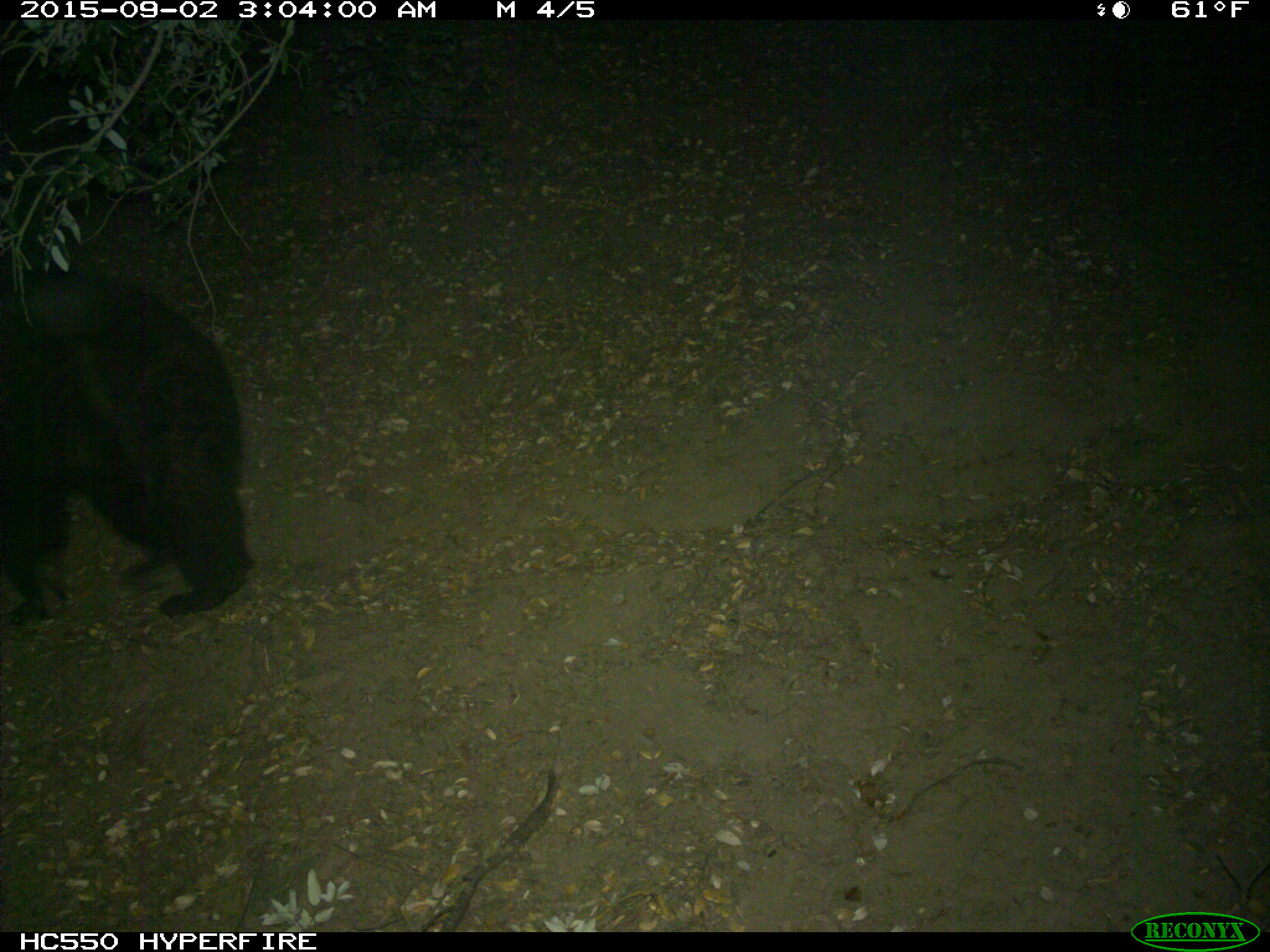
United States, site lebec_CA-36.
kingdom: Animalia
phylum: Chordata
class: Mammalia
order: Carnivora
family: Ursidae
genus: Ursus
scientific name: Ursus americanus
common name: american black bear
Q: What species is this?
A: Ursus americanus (american black bear).